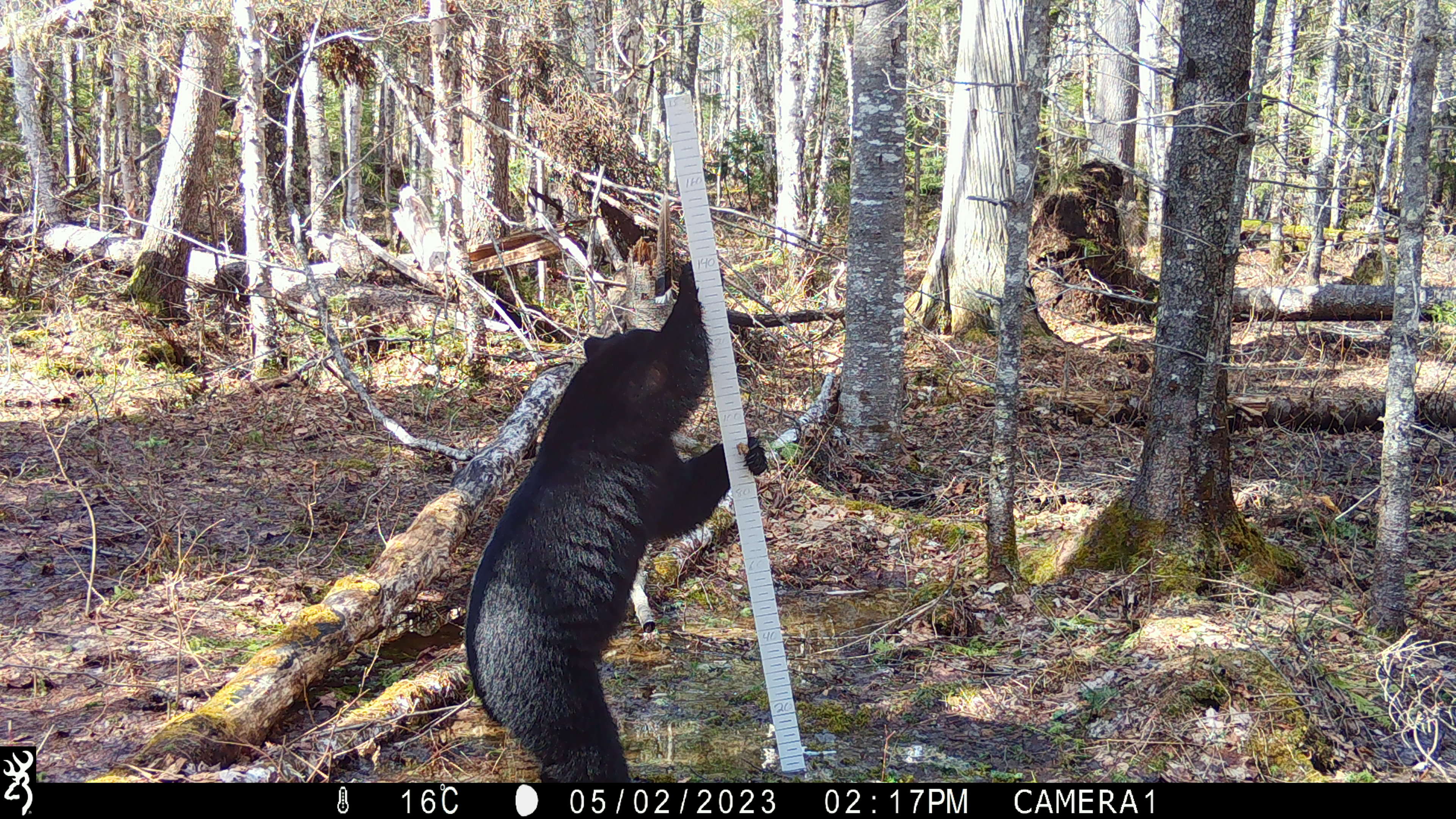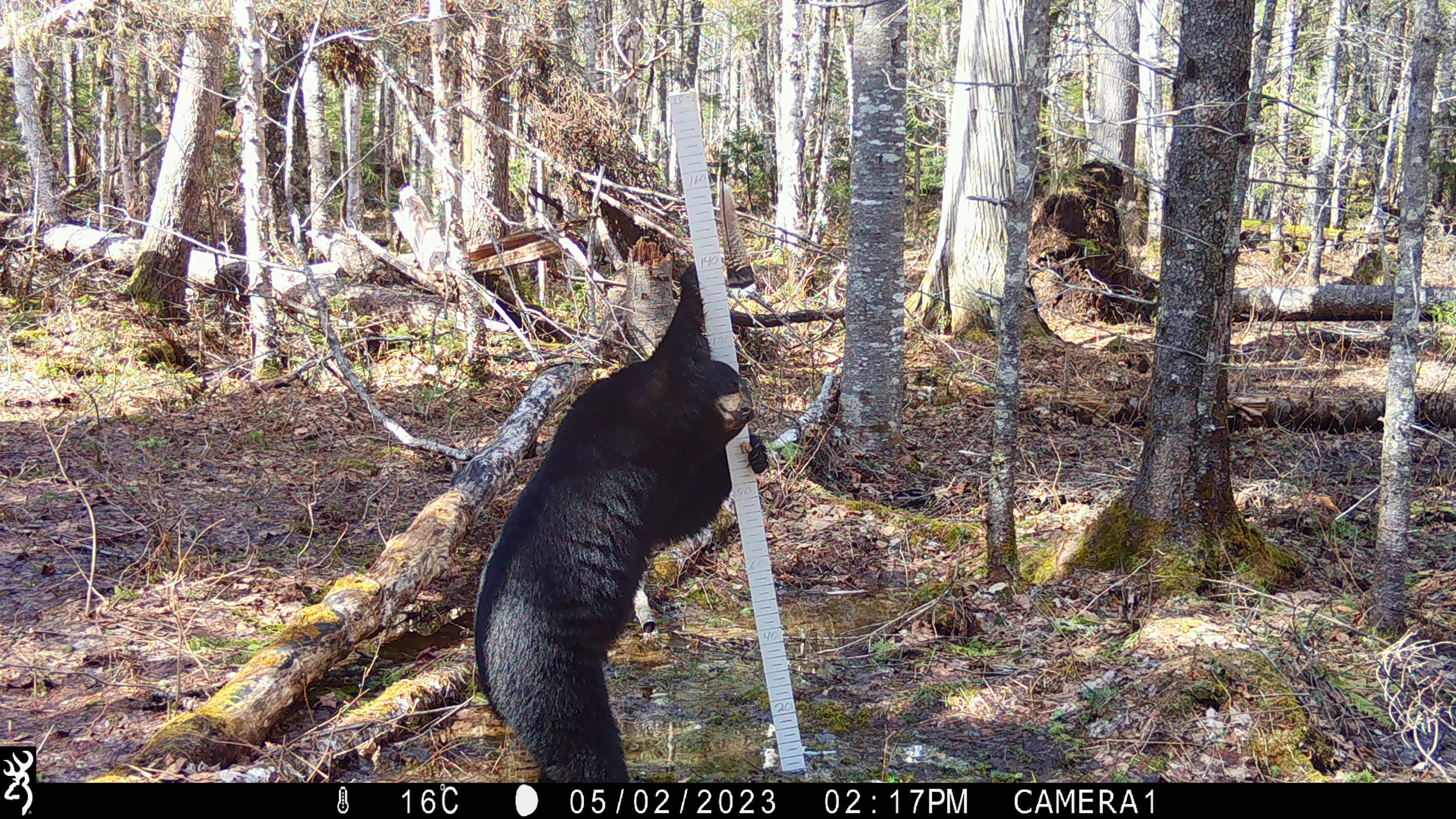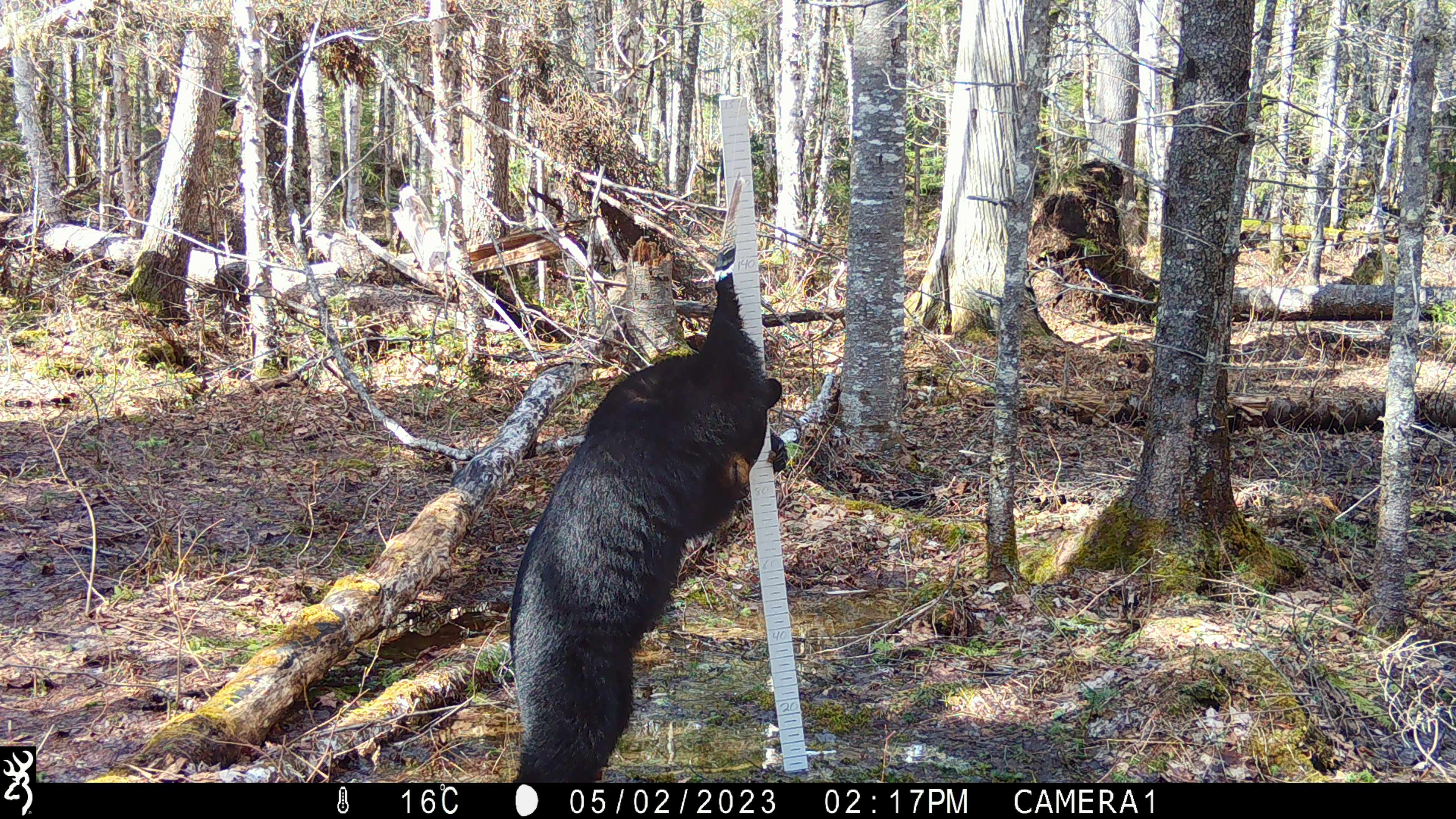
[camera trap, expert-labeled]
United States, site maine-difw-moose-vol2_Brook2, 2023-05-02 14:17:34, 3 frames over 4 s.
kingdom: Animalia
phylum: Chordata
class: Mammalia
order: Carnivora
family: Ursidae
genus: Ursus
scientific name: Ursus americanus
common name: black bear